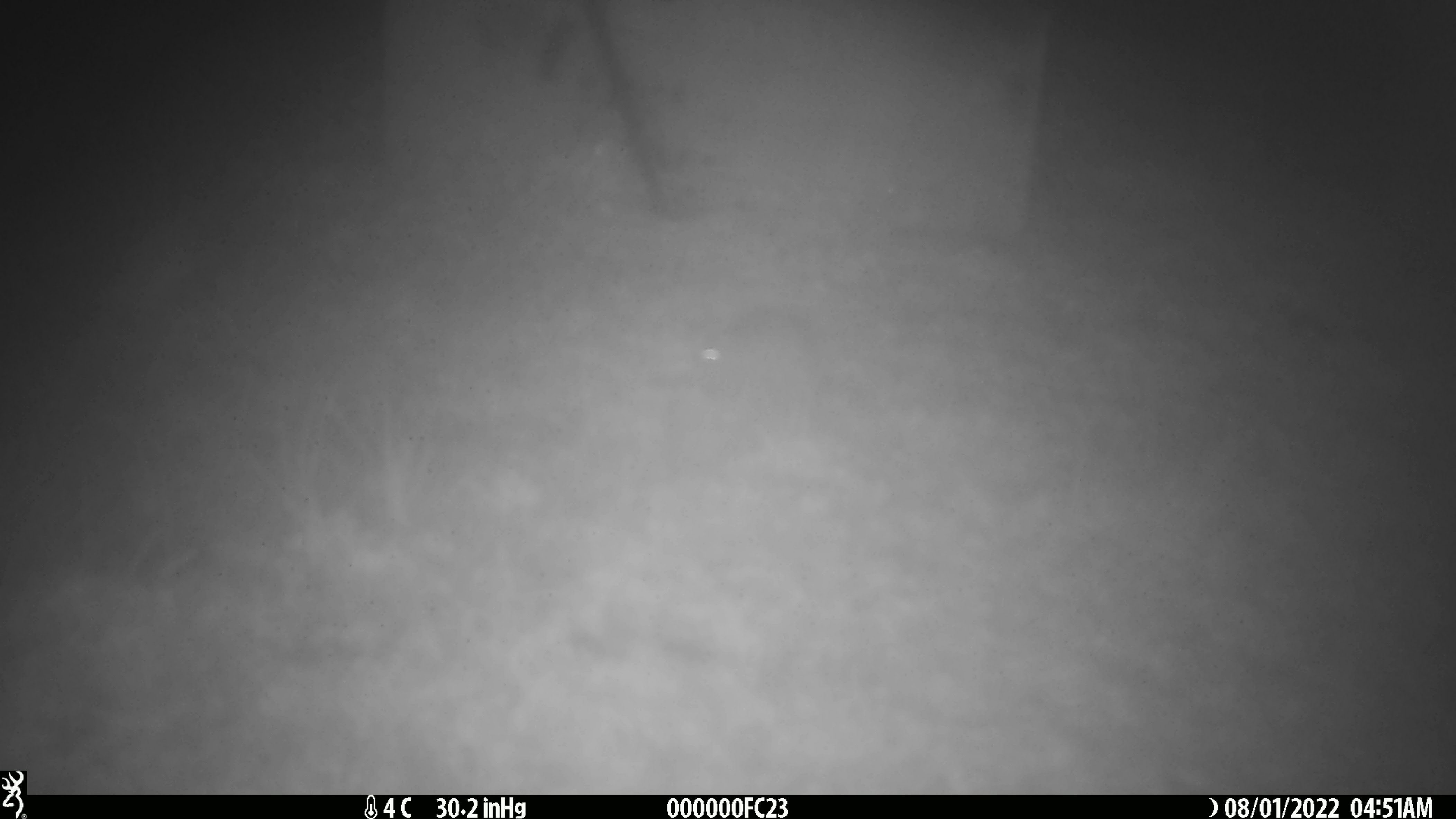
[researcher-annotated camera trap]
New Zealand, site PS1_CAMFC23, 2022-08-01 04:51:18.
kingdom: Animalia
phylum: Chordata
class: Mammalia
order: Rodentia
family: Muridae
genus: Mus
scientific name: Mus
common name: mouse